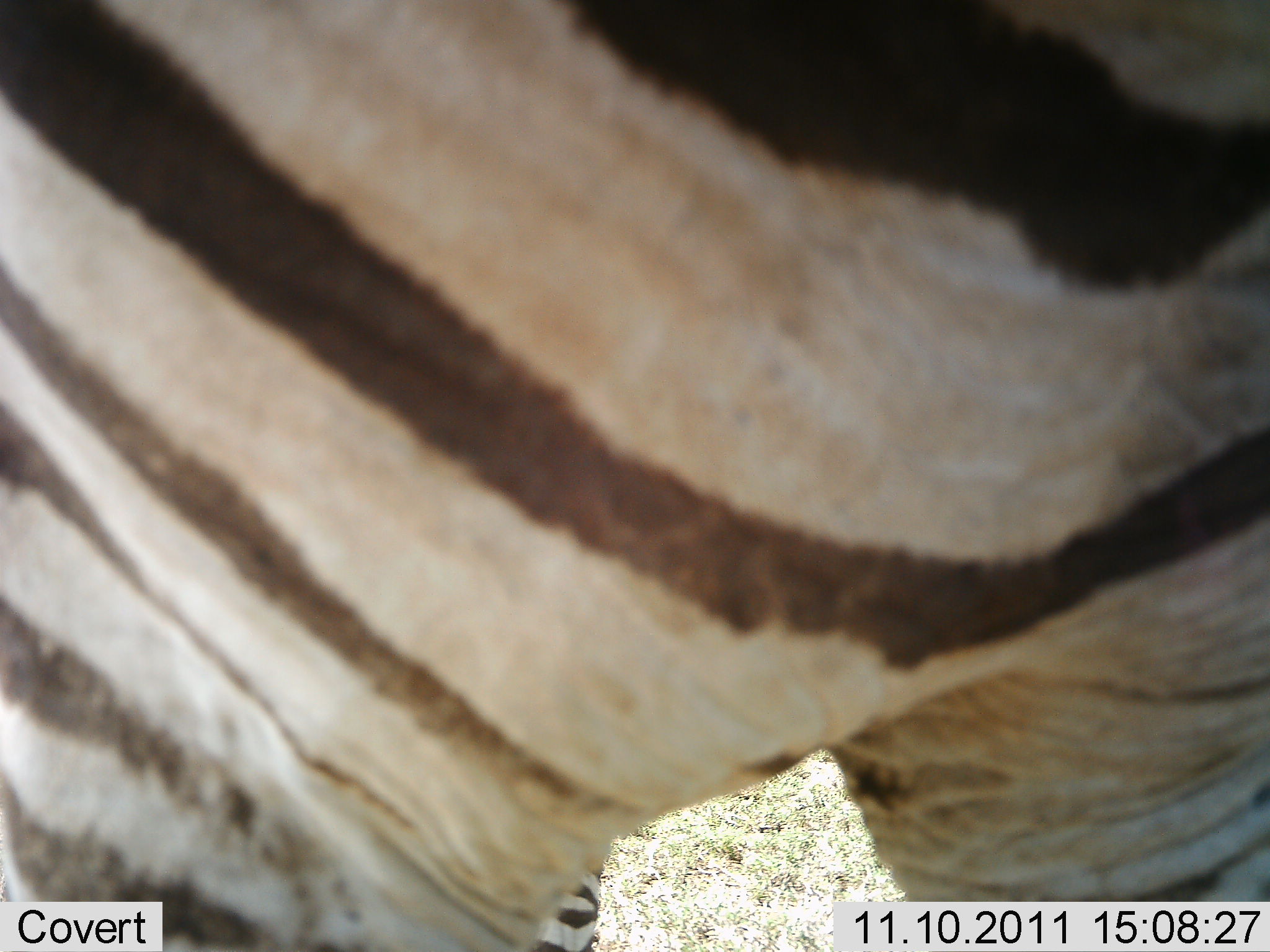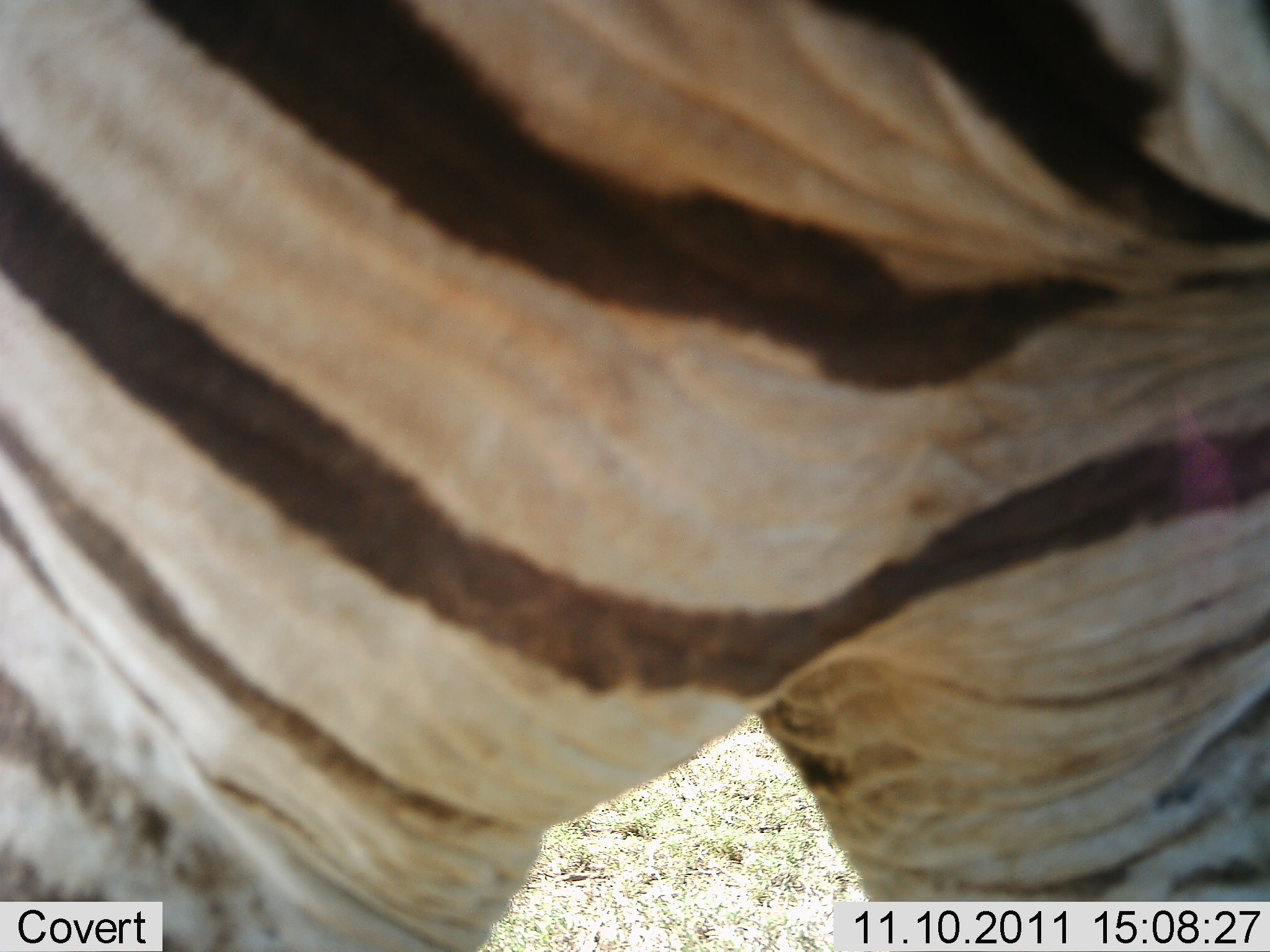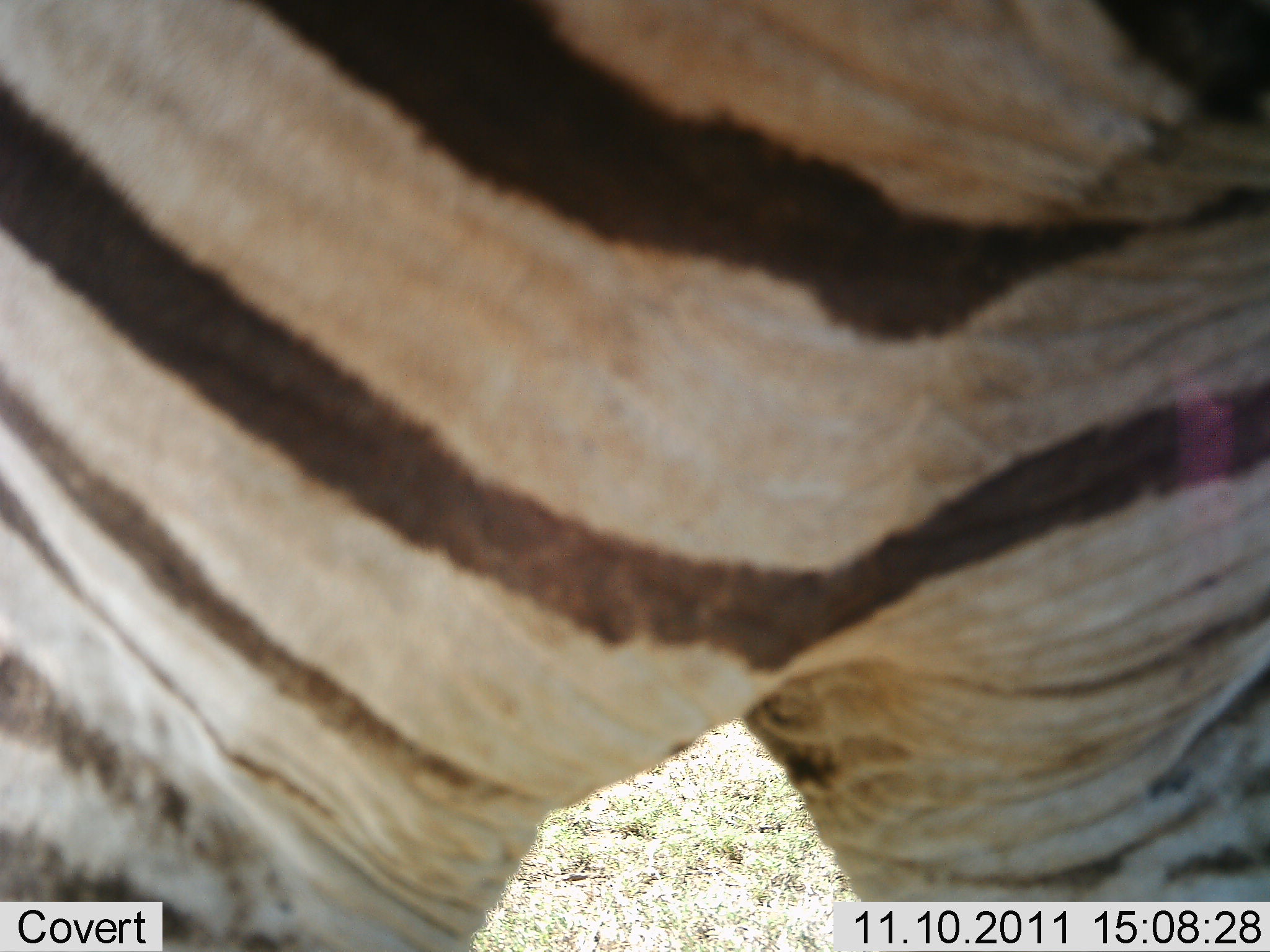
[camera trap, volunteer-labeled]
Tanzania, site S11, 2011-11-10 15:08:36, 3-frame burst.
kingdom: Animalia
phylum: Chordata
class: Mammalia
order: Perissodactyla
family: Equidae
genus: Equus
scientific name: Equus quagga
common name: plains zebra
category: zebra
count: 1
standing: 50%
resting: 0%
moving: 50%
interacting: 0%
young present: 0%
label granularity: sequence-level